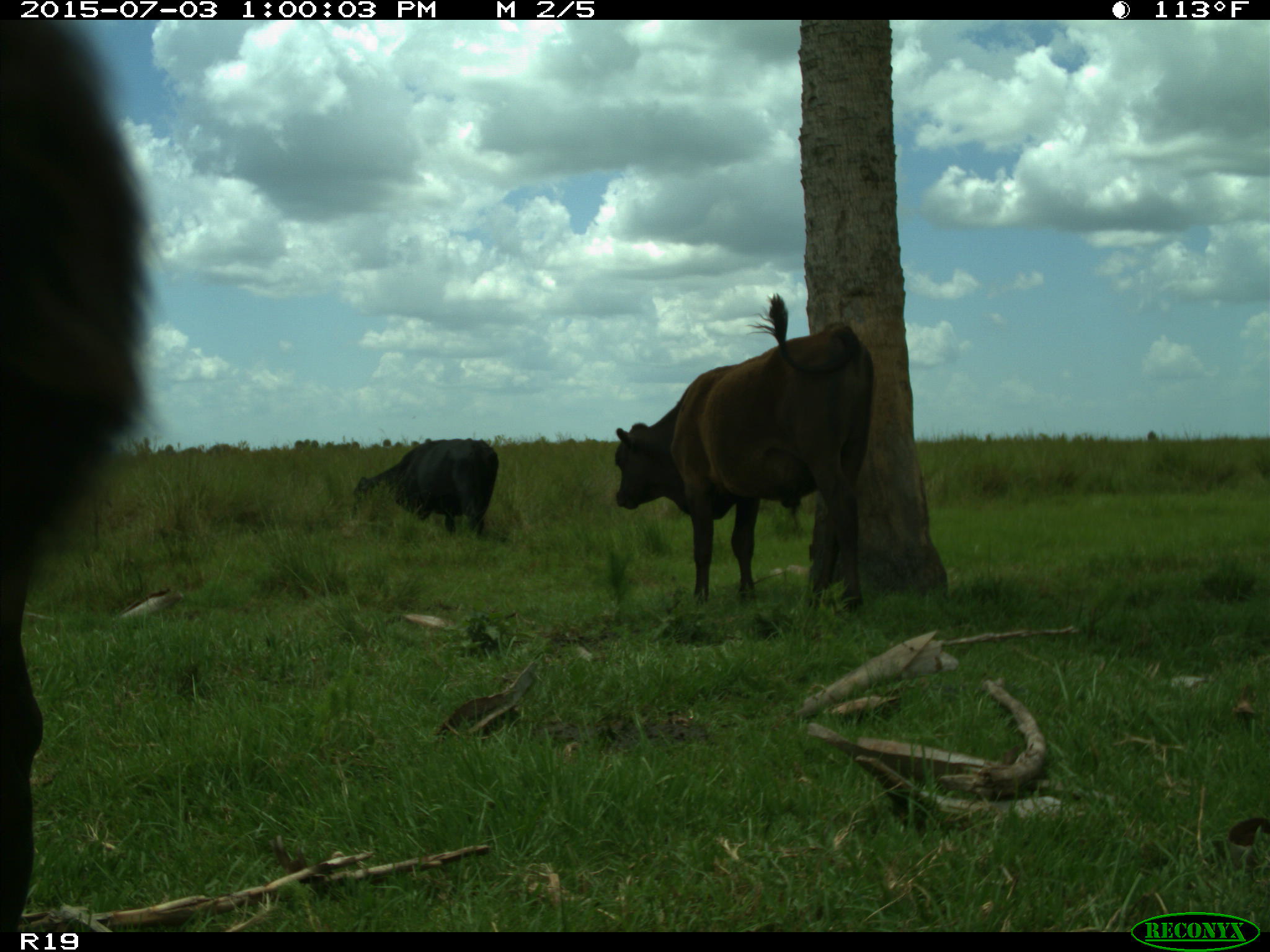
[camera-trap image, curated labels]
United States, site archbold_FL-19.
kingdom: Animalia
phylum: Chordata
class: Mammalia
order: Artiodactyla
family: Bovidae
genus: Bos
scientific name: Bos taurus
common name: domestic cow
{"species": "Bos taurus (domestic cow)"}